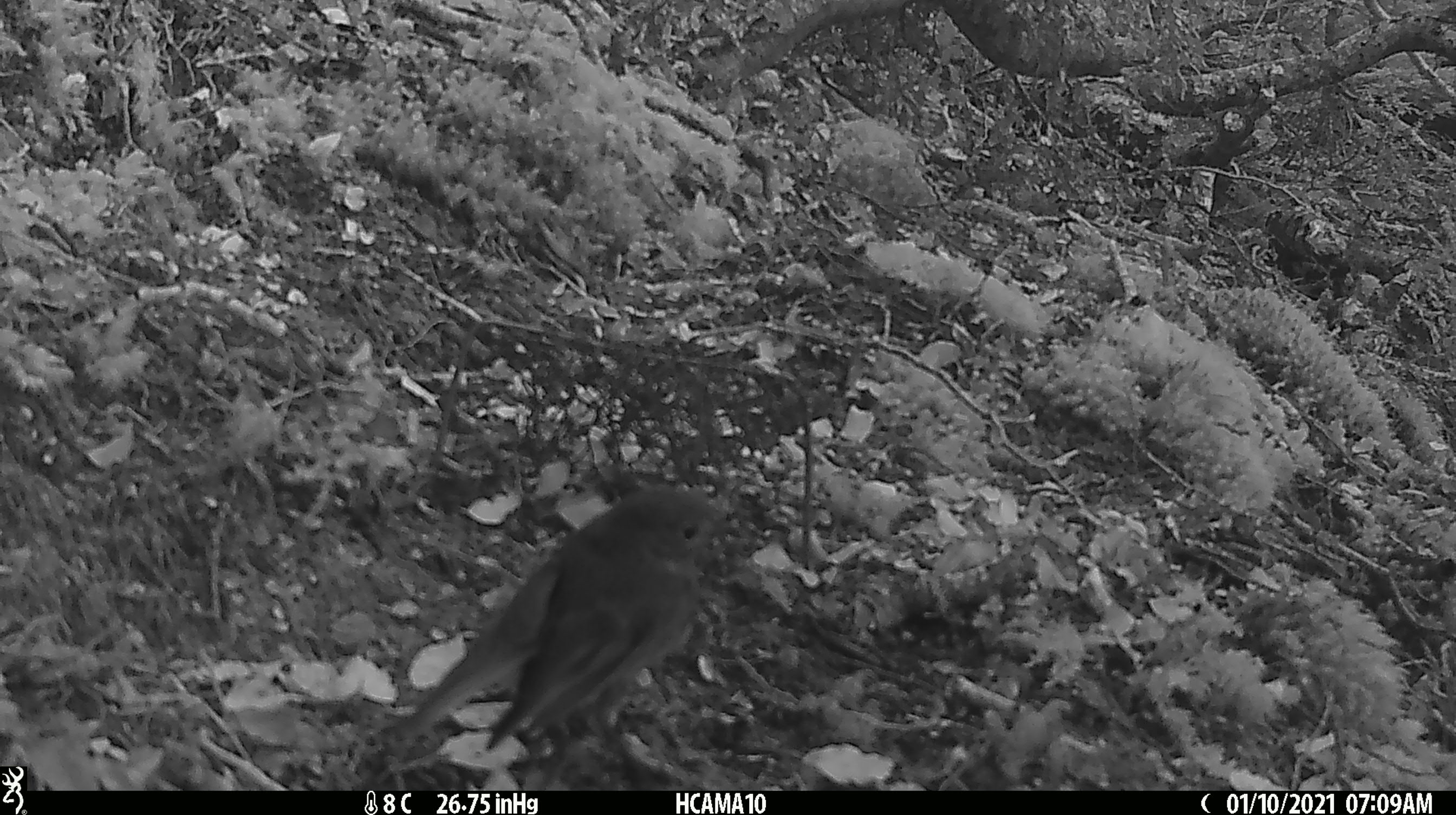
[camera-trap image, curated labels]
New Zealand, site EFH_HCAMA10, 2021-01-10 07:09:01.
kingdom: Animalia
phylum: Chordata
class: Aves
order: Passeriformes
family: Petroicidae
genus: Petroica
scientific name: Petroica australis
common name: new zealand robin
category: robin